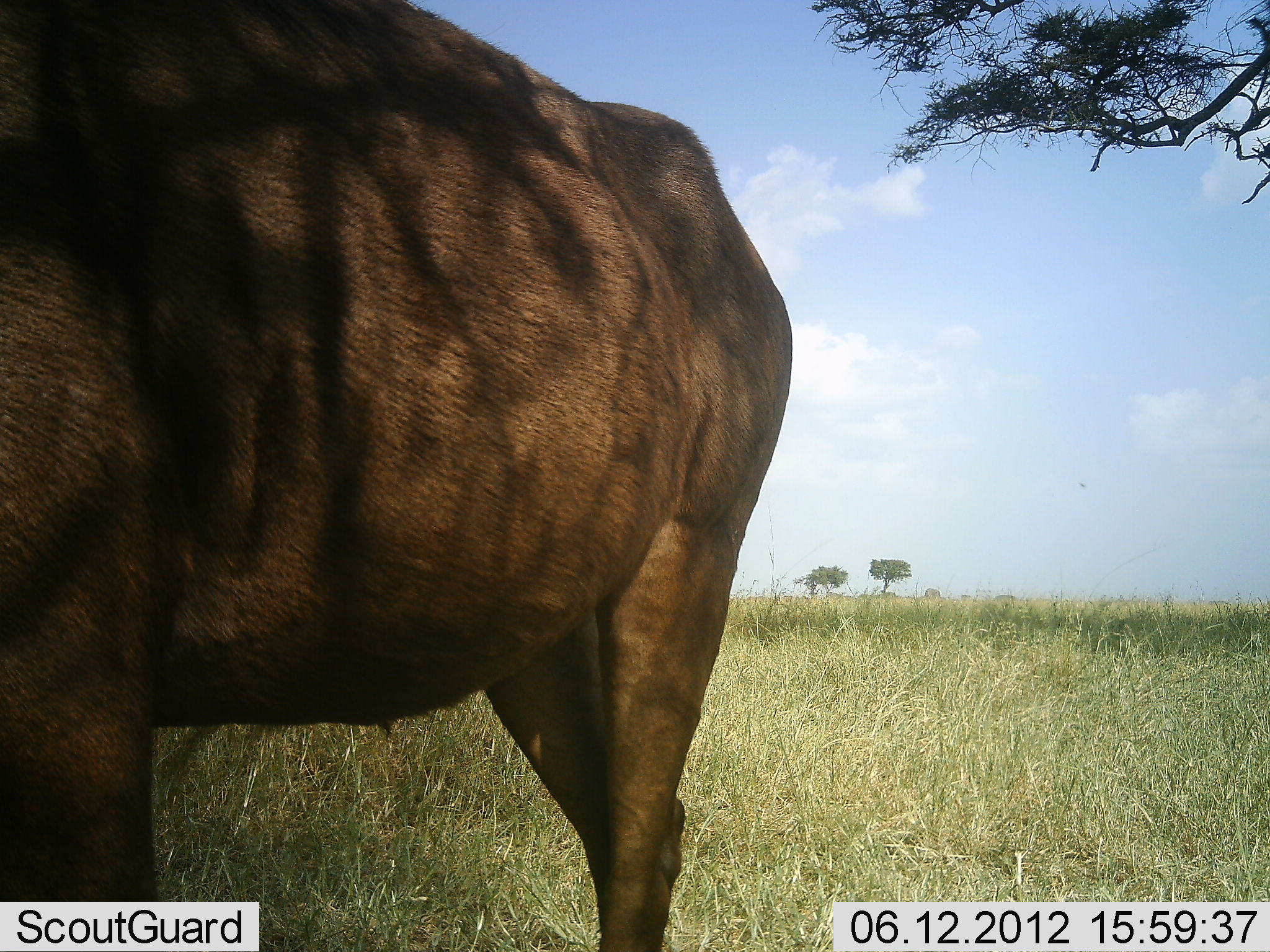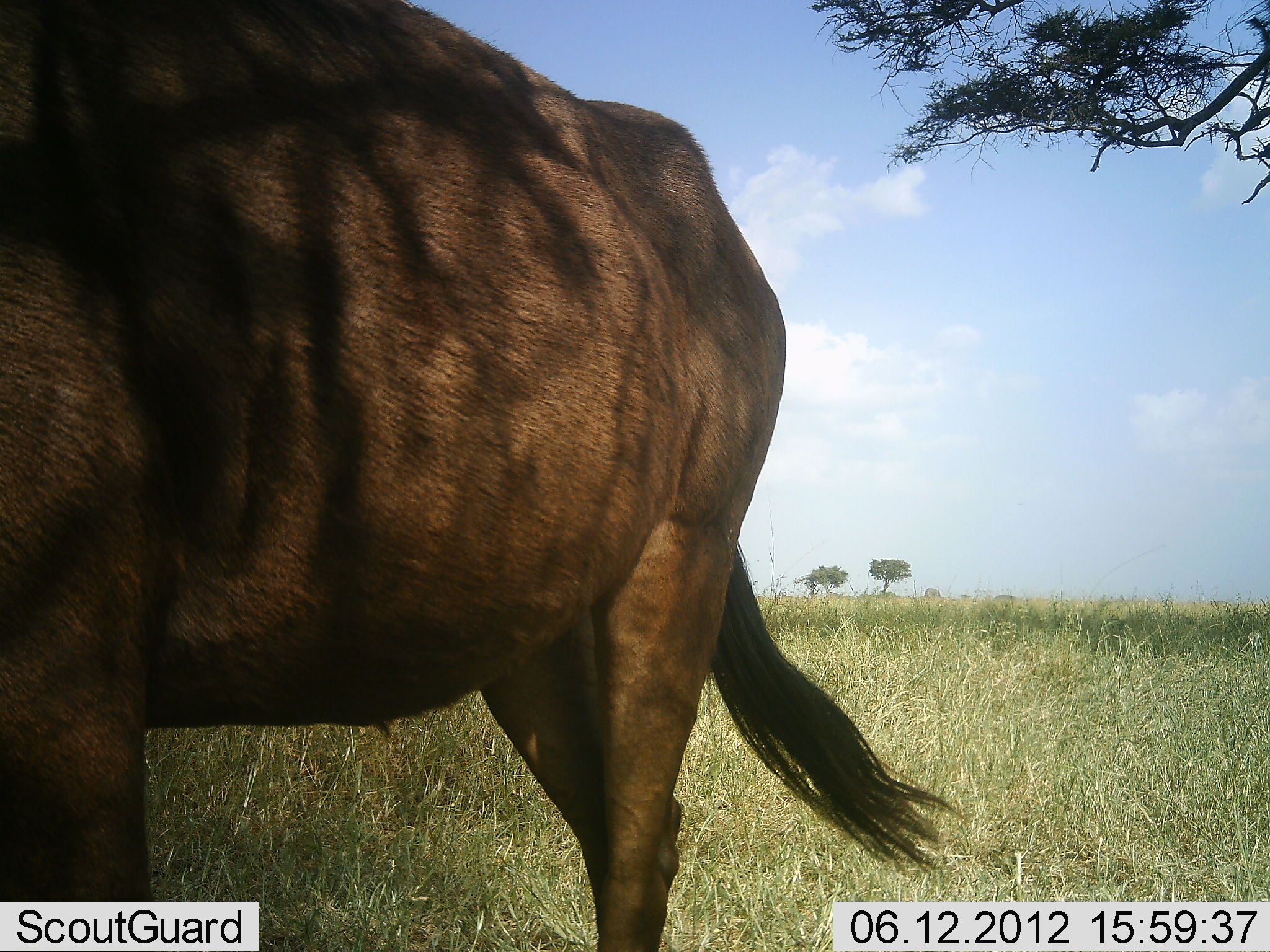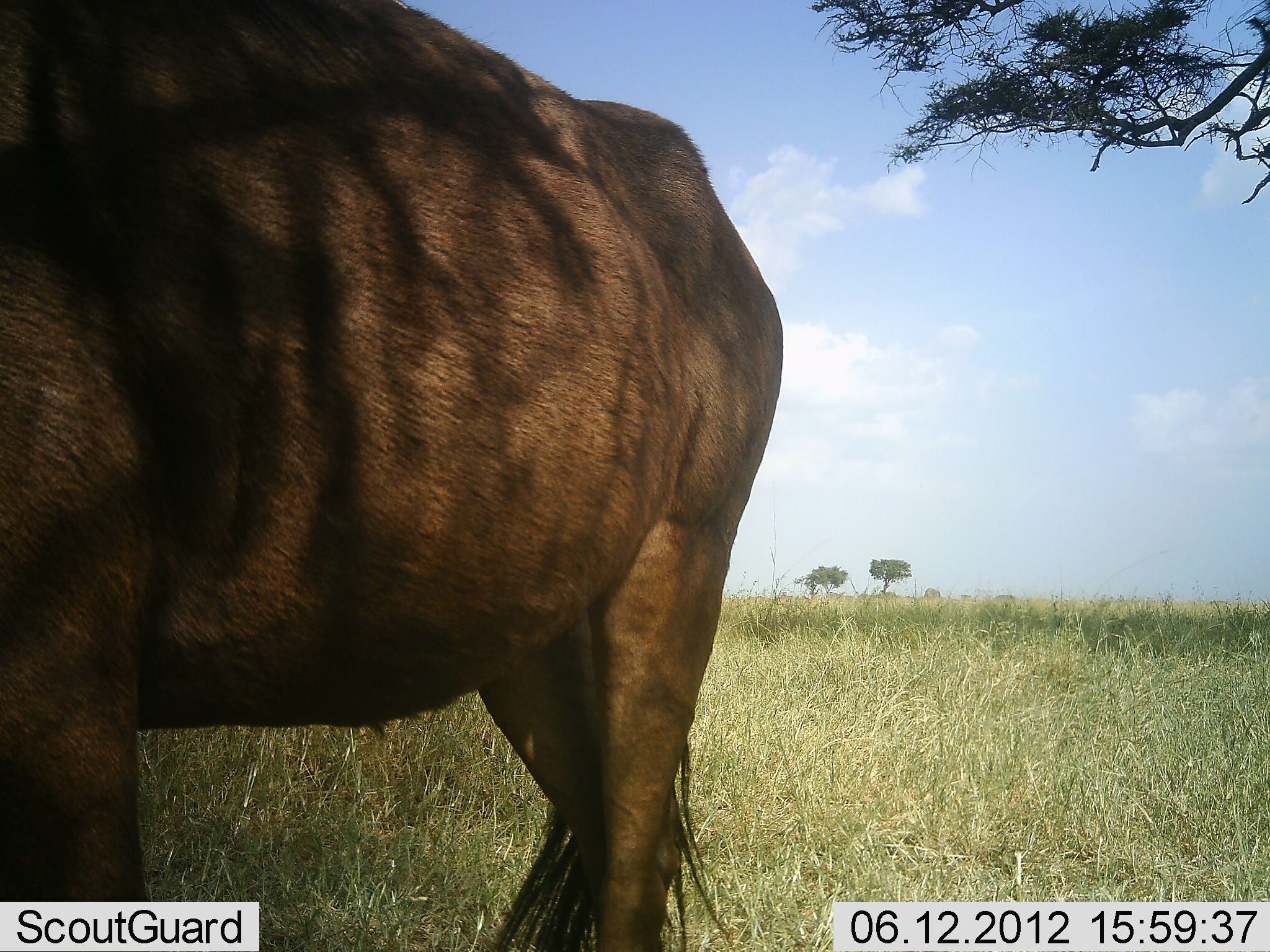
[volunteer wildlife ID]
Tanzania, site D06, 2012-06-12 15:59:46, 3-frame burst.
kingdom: Animalia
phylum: Chordata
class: Mammalia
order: Artiodactyla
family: Bovidae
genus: Connochaetes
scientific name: Connochaetes taurinus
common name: blue wildebeest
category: wildebeest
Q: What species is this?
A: Wildebeest (blue wildebeest) (Connochaetes taurinus).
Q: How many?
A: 1.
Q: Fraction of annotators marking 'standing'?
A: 100%.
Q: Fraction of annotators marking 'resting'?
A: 0%.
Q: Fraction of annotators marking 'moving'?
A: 0%.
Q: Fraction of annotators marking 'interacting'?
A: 0%.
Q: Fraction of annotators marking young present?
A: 0%.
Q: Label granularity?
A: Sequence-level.